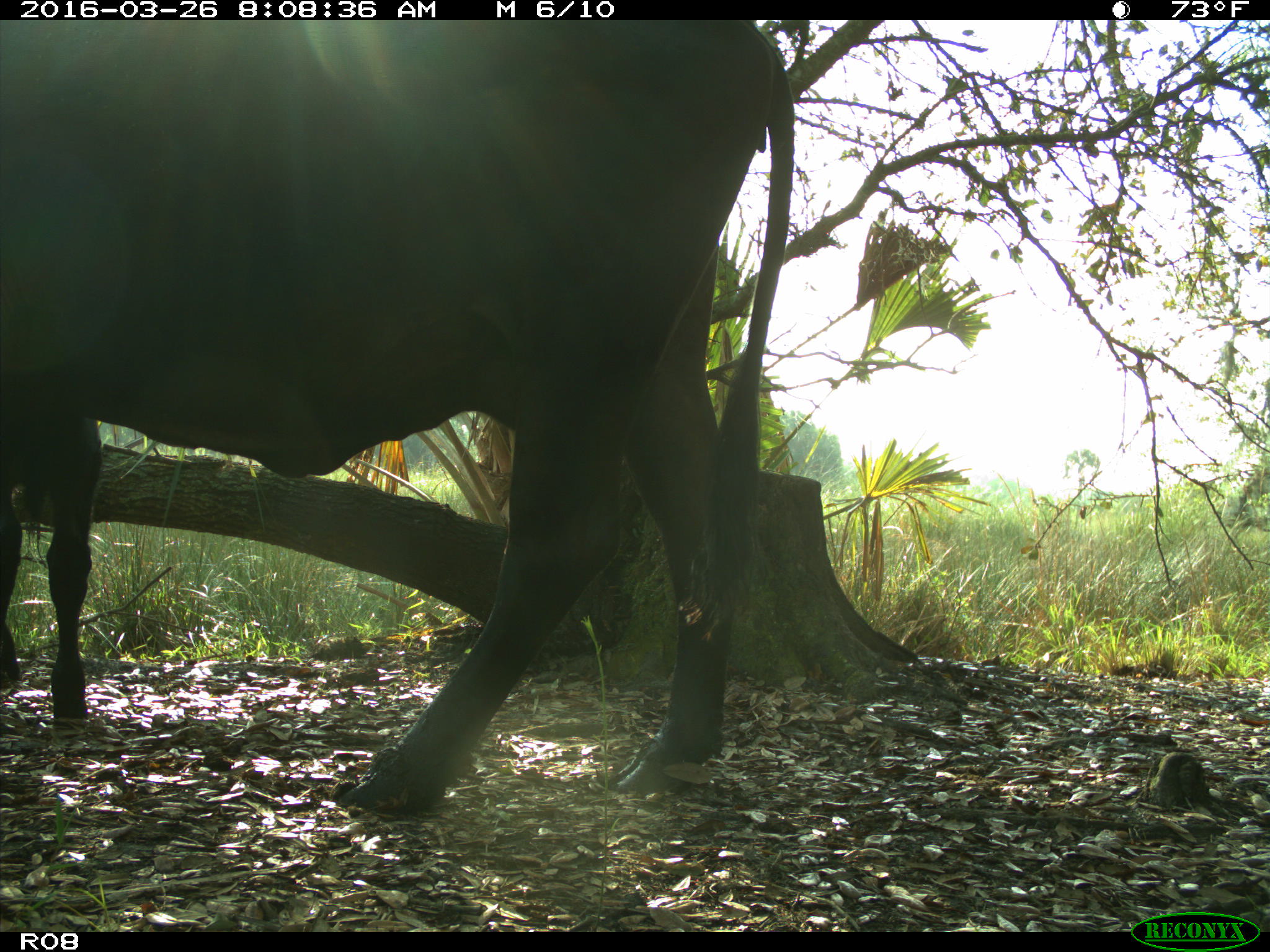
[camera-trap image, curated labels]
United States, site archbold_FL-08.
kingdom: Animalia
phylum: Chordata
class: Mammalia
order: Artiodactyla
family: Bovidae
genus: Bos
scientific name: Bos taurus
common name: domestic cow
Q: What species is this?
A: Bos taurus (domestic cow).